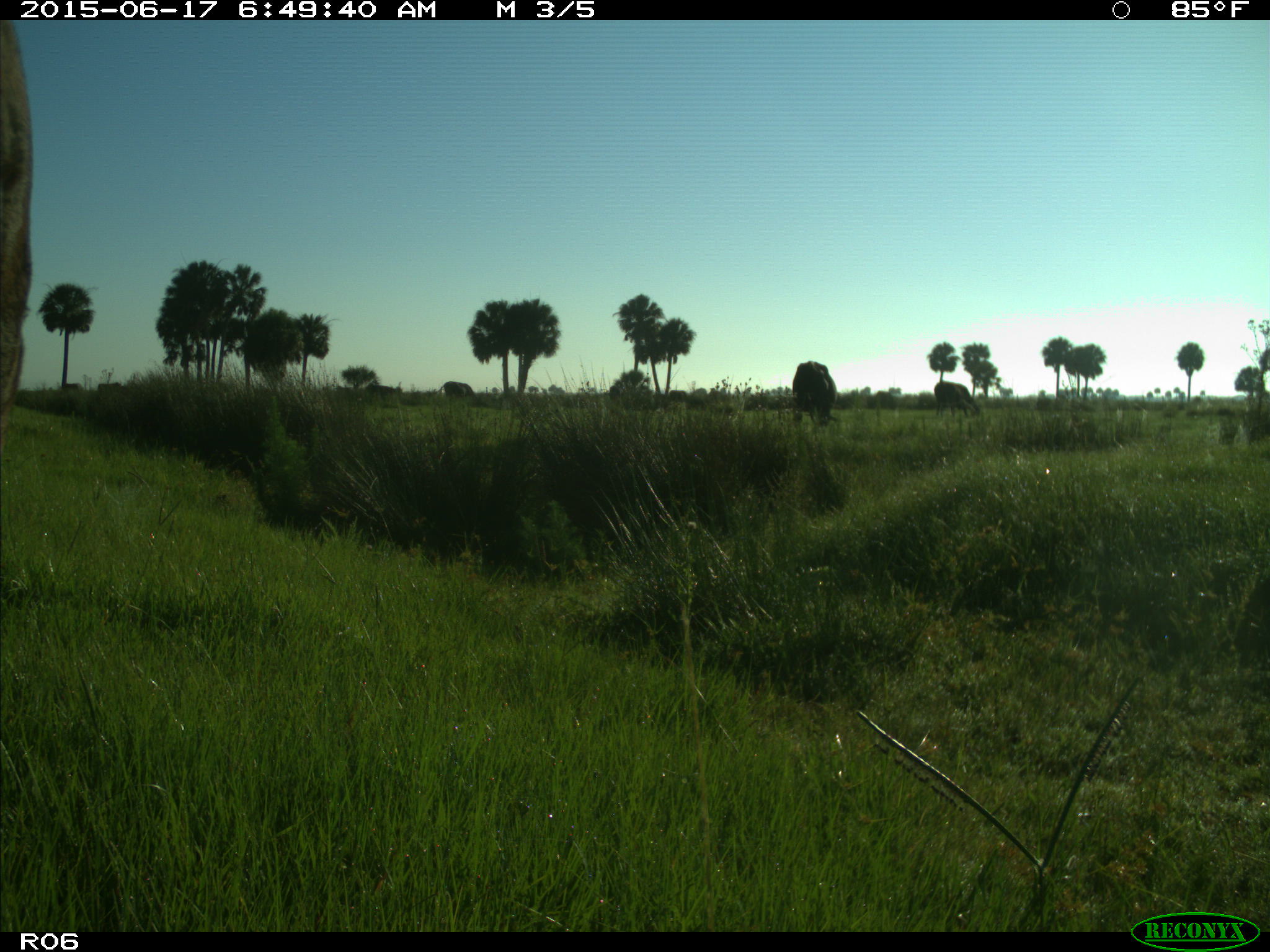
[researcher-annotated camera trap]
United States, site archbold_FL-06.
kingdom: Animalia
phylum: Chordata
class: Mammalia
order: Artiodactyla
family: Bovidae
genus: Bos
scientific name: Bos taurus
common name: domestic cow